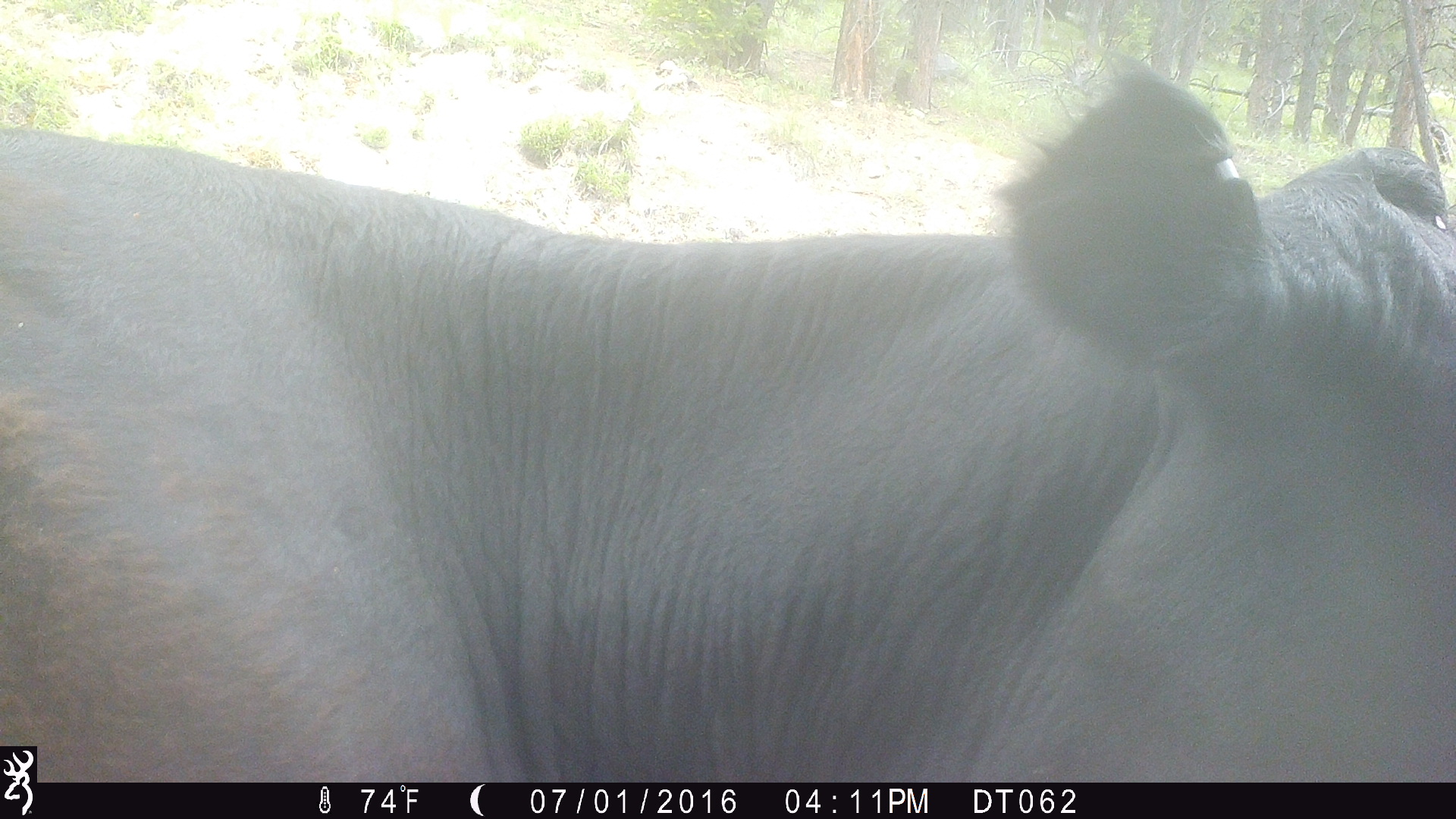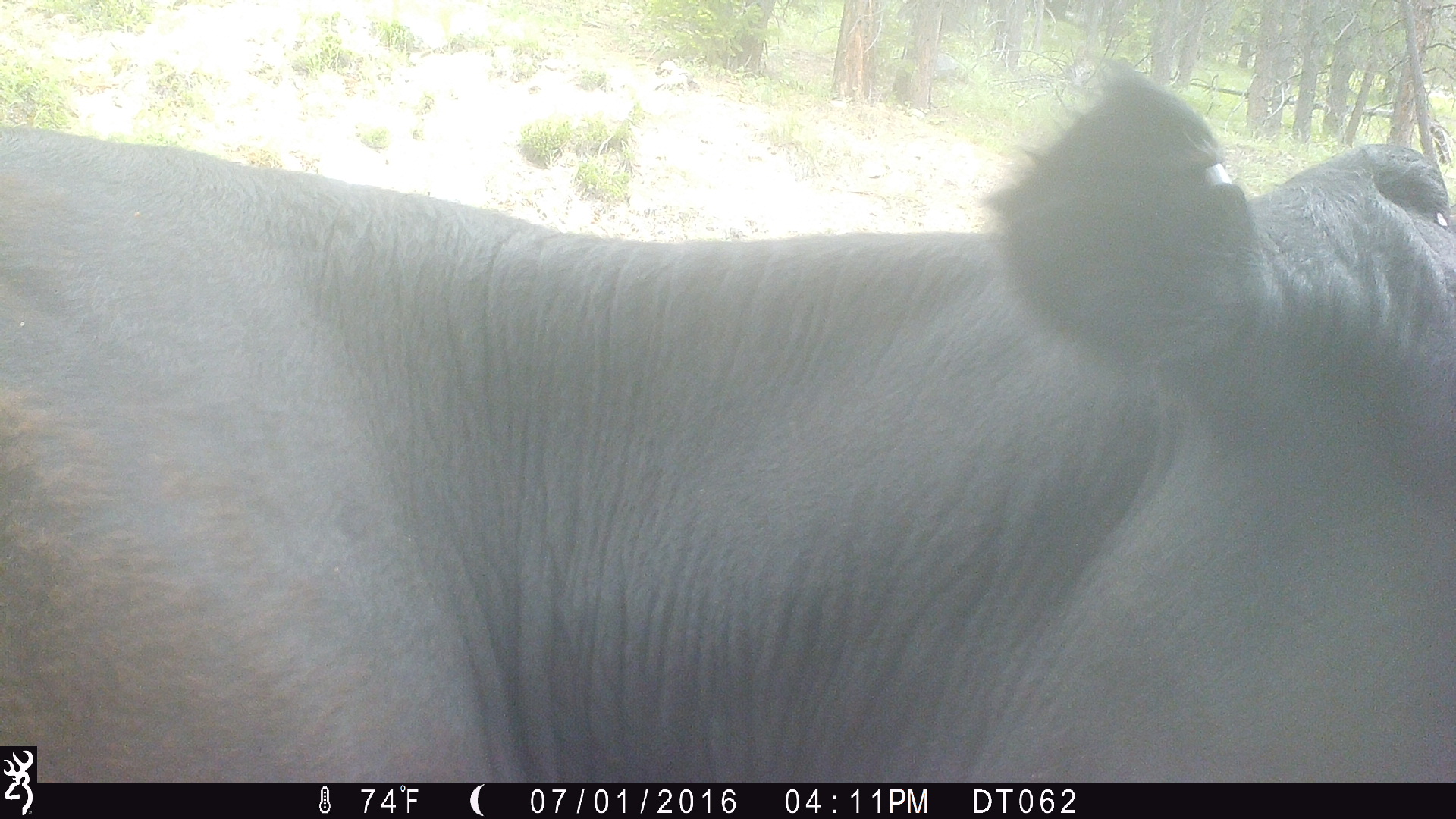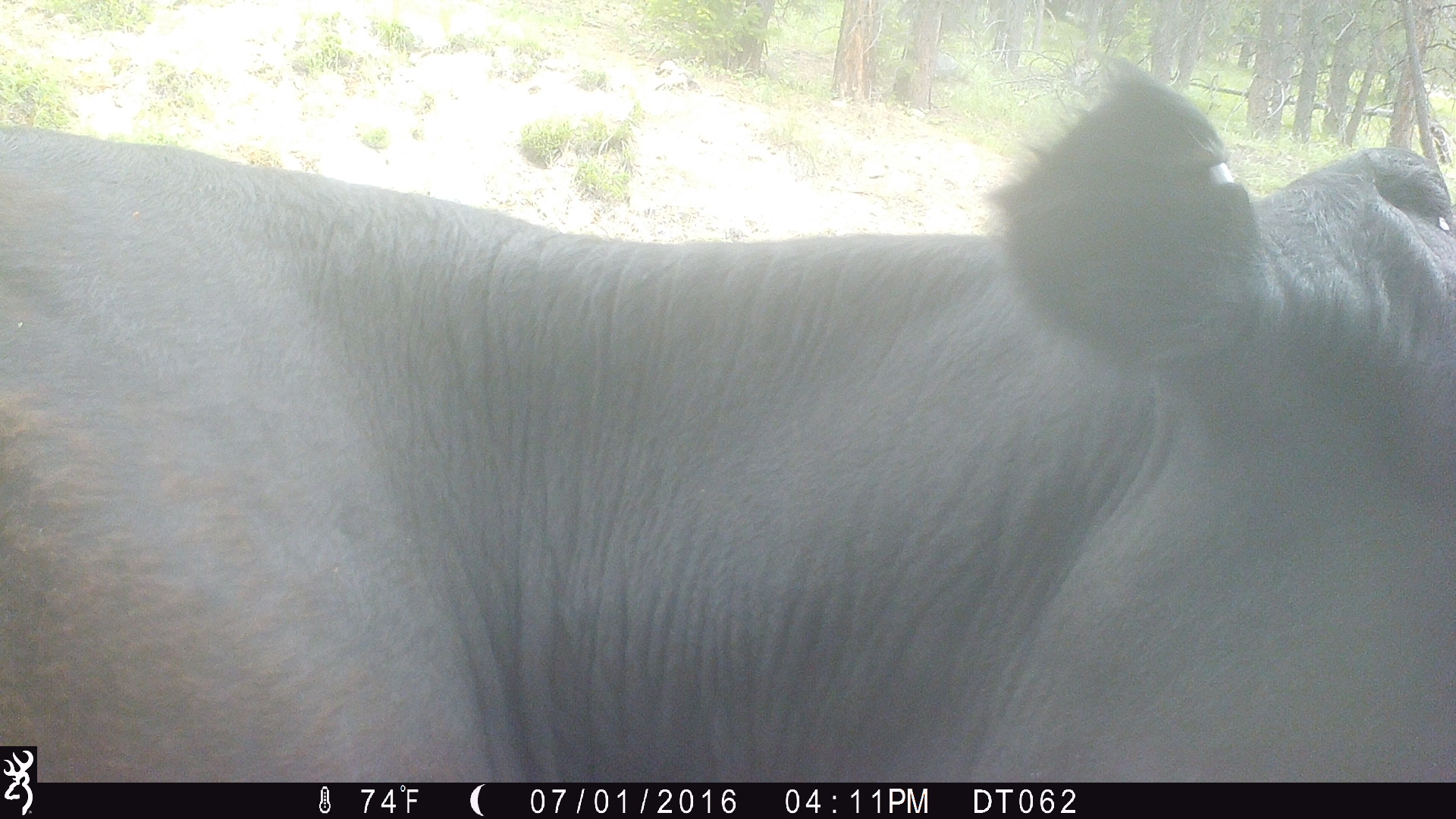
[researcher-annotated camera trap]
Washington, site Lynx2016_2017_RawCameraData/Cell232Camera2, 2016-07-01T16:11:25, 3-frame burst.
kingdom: Animalia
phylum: Chordata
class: Mammalia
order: Artiodactyla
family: Bovidae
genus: Bos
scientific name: Bos taurus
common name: domestic cattle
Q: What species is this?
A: Domestic cattle (Bos taurus).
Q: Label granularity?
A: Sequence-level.